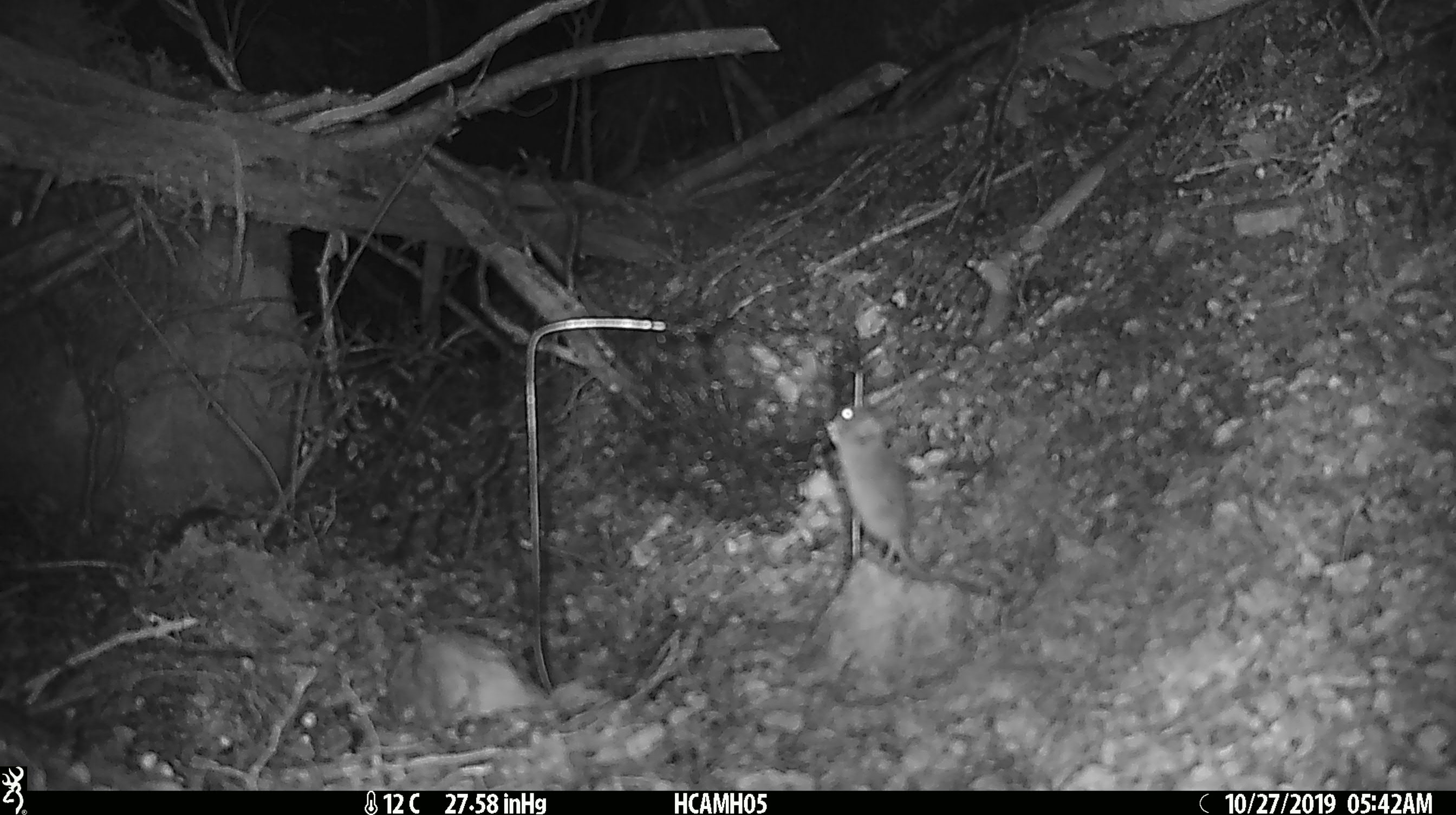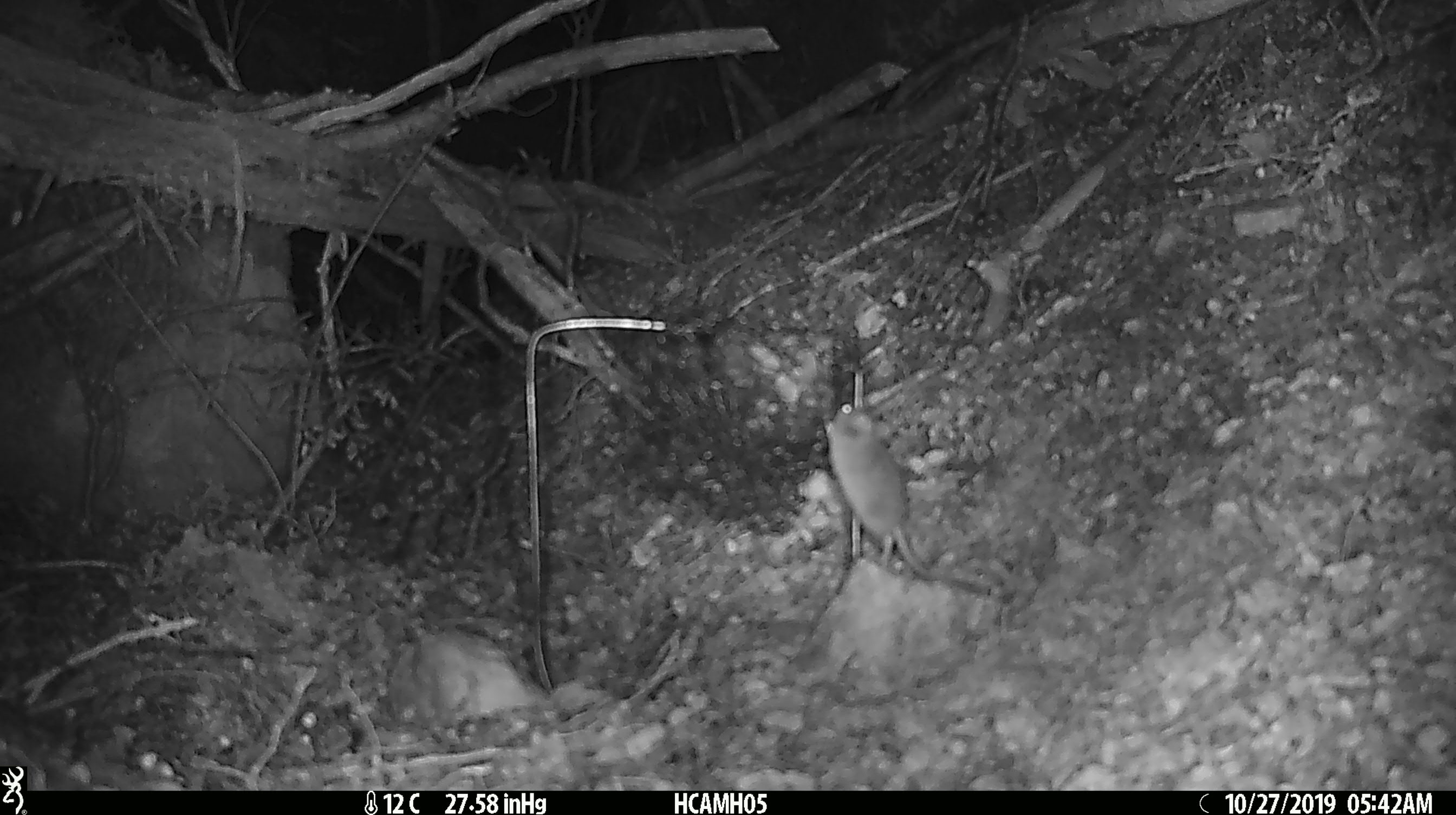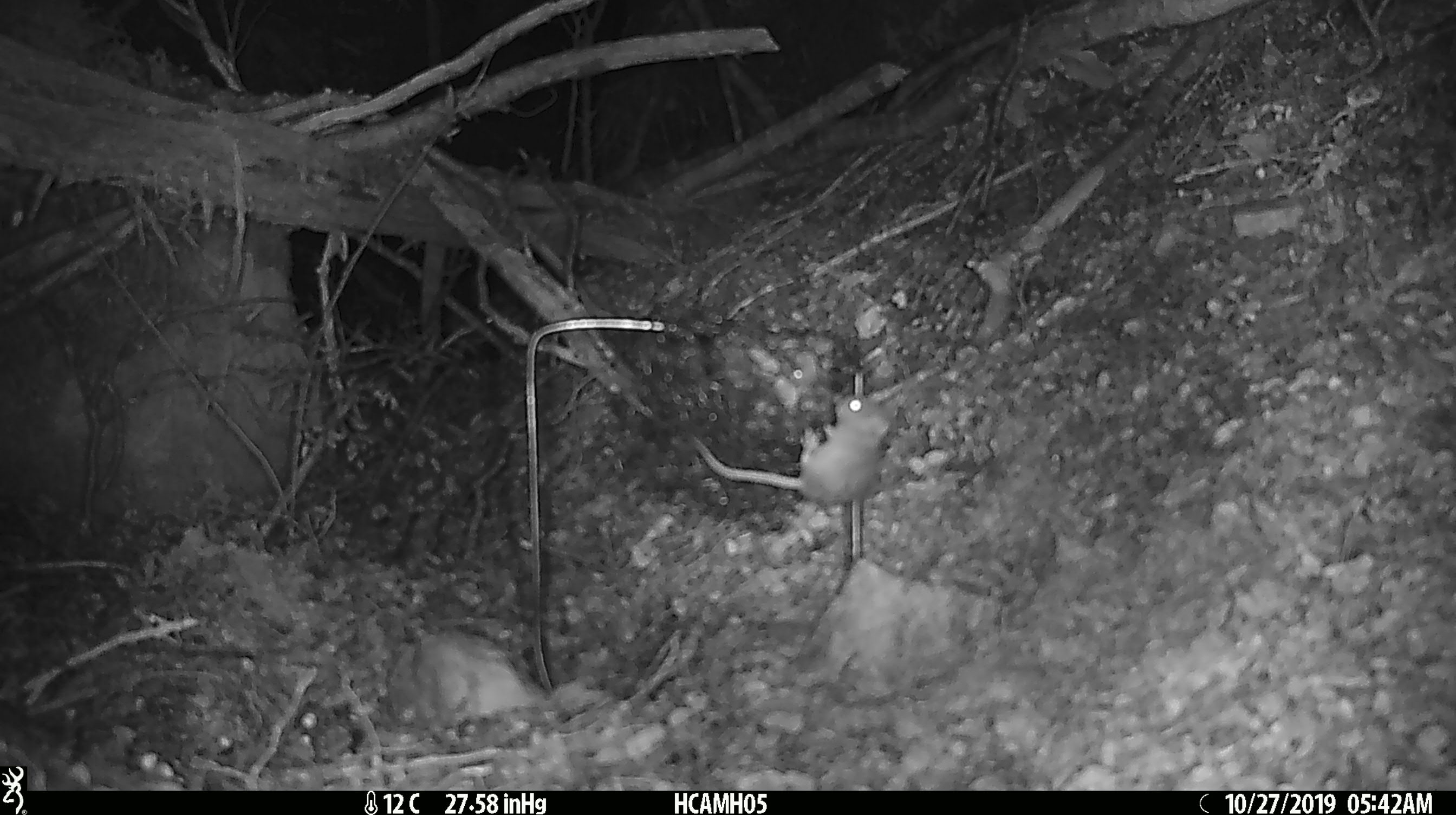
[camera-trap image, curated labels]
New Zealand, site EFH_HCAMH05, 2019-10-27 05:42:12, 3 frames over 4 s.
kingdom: Animalia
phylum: Chordata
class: Mammalia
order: Rodentia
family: Muridae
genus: Mus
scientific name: Mus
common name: mouse